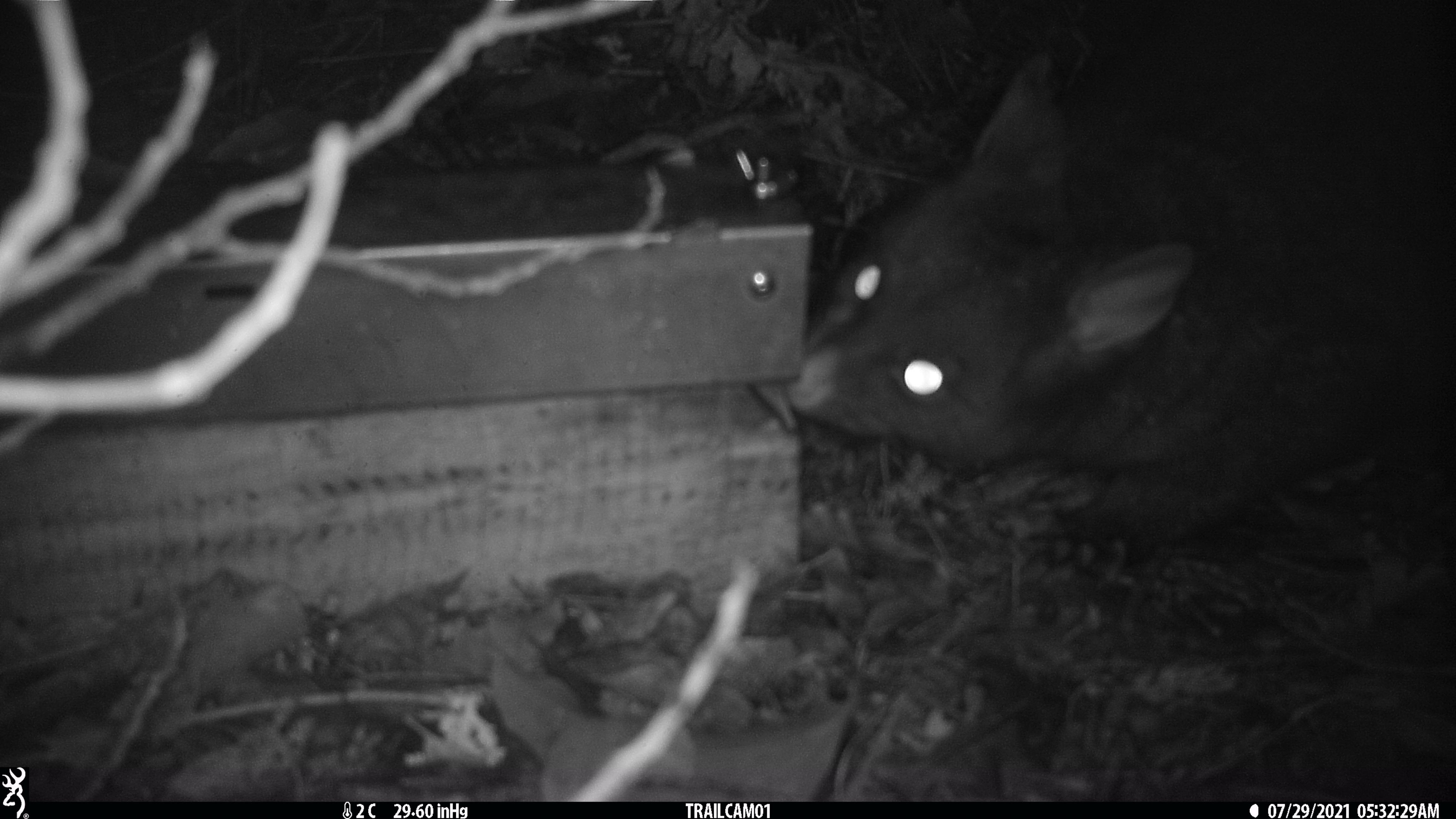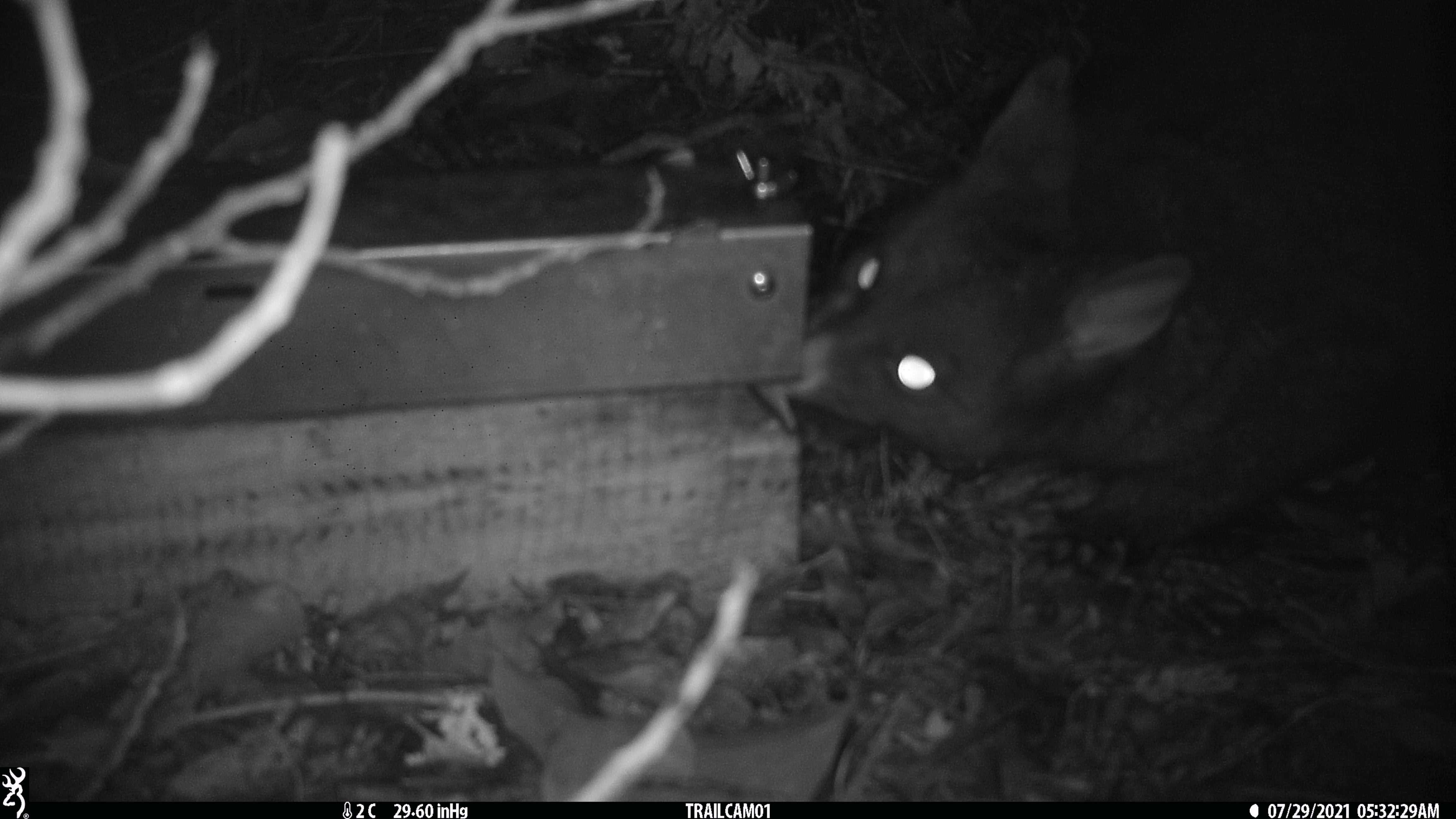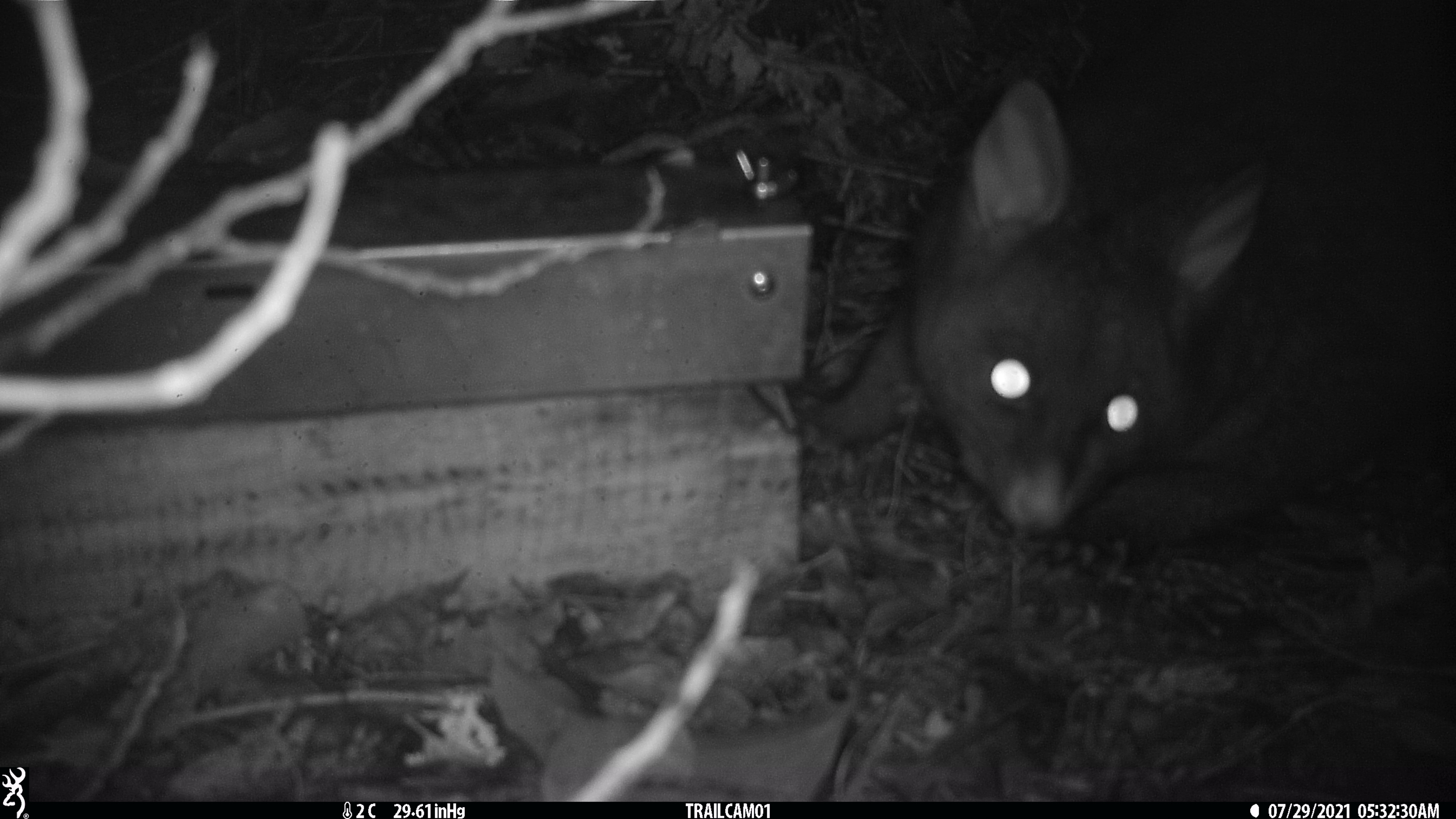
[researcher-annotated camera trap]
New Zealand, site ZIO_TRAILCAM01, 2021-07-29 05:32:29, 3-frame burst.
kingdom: Animalia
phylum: Chordata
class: Mammalia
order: Diprotodontia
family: Phalangeridae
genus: Trichosurus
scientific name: Trichosurus vulpecula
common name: common brushtail possum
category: possum